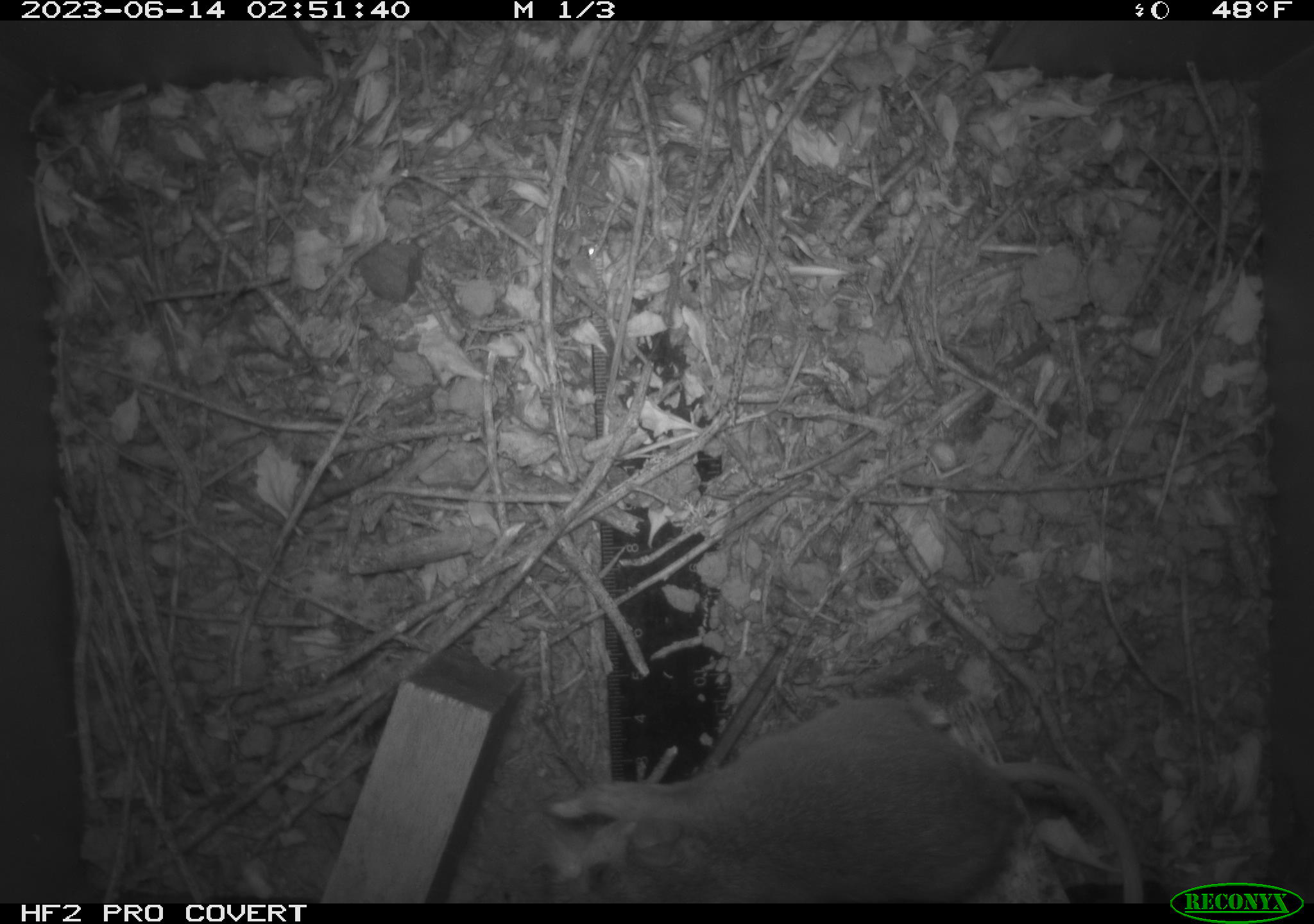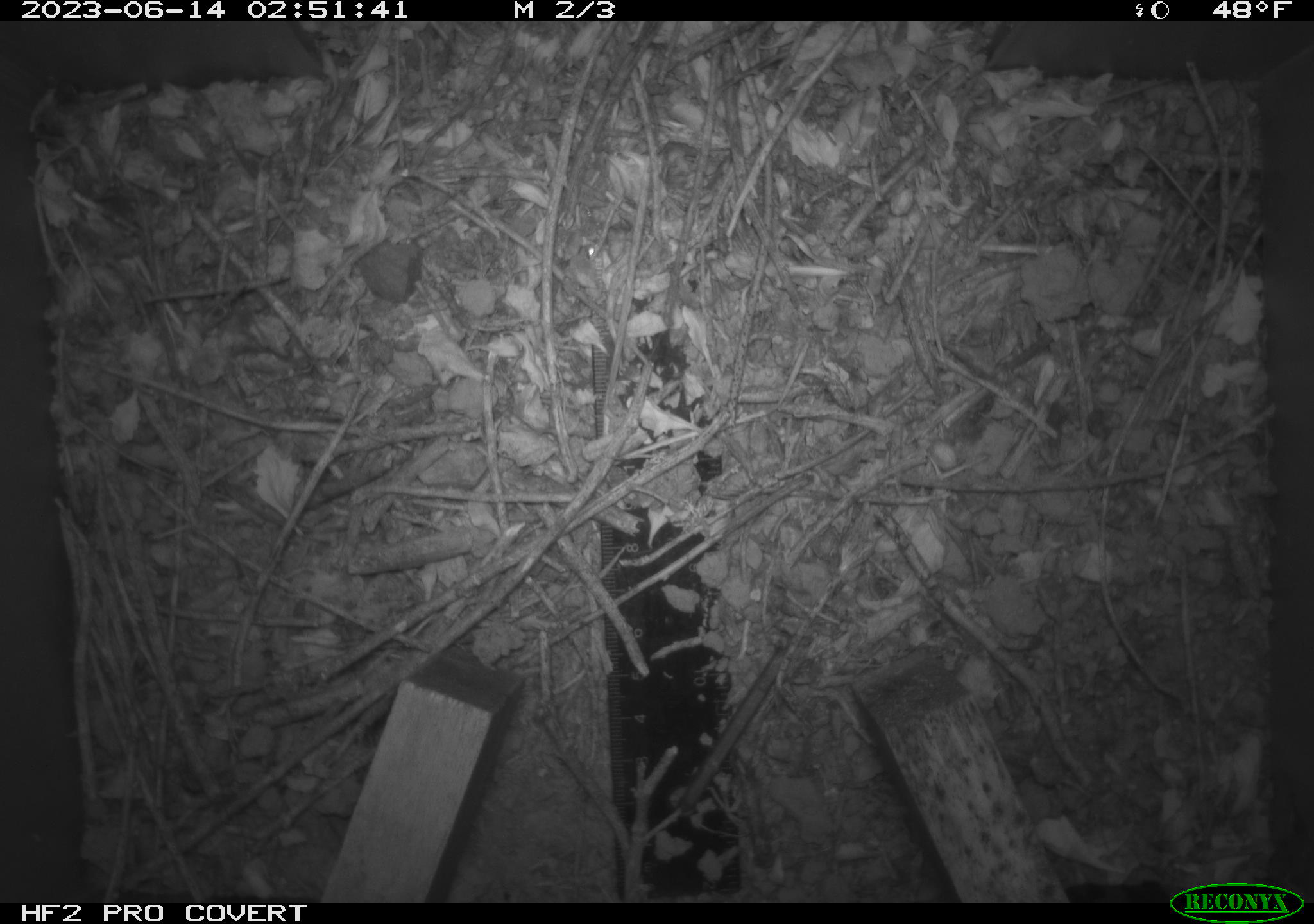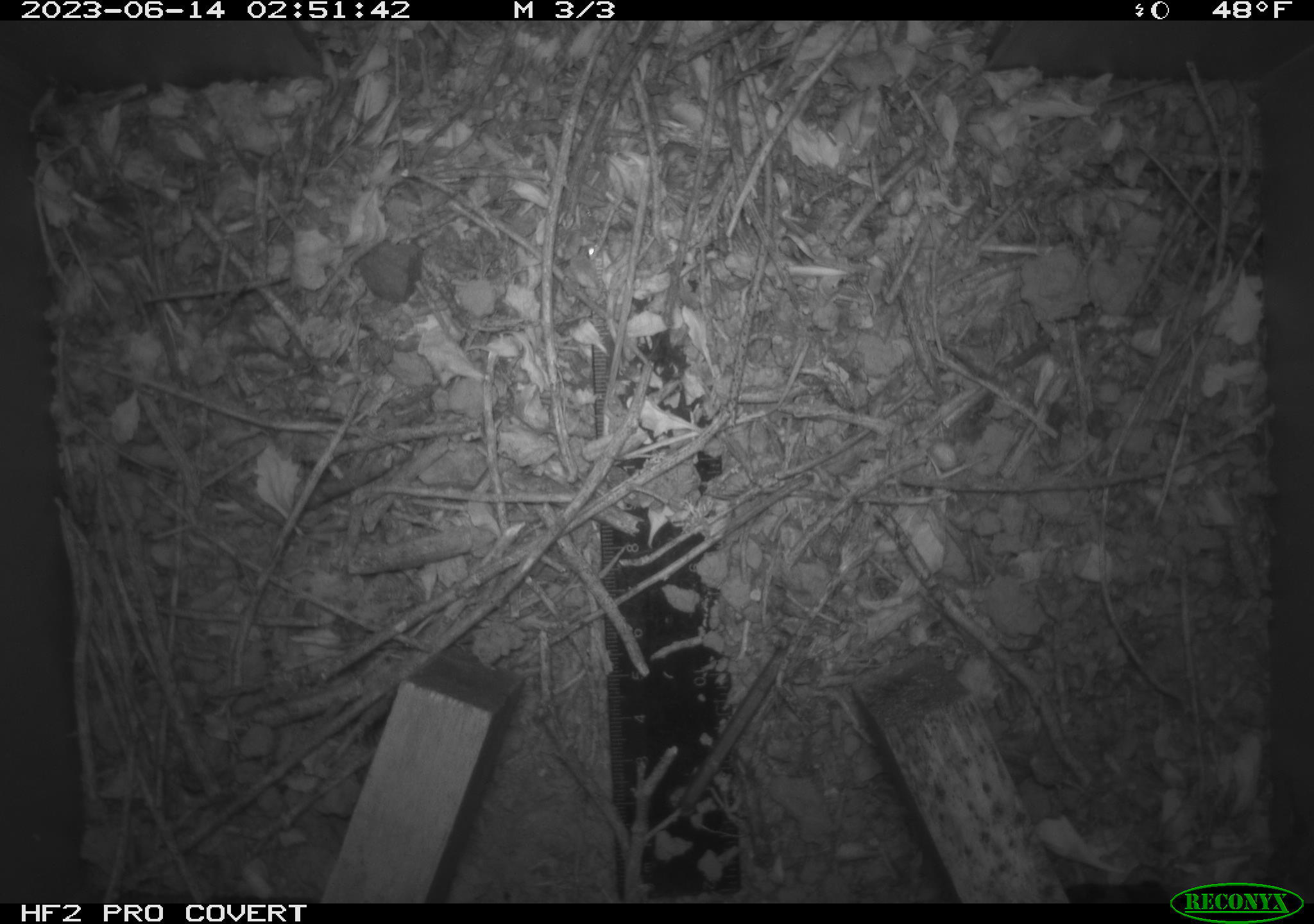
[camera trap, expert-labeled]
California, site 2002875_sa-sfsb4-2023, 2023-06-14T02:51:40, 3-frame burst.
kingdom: Animalia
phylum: Chordata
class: Mammalia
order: Rodentia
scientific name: Rodentia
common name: mouse species